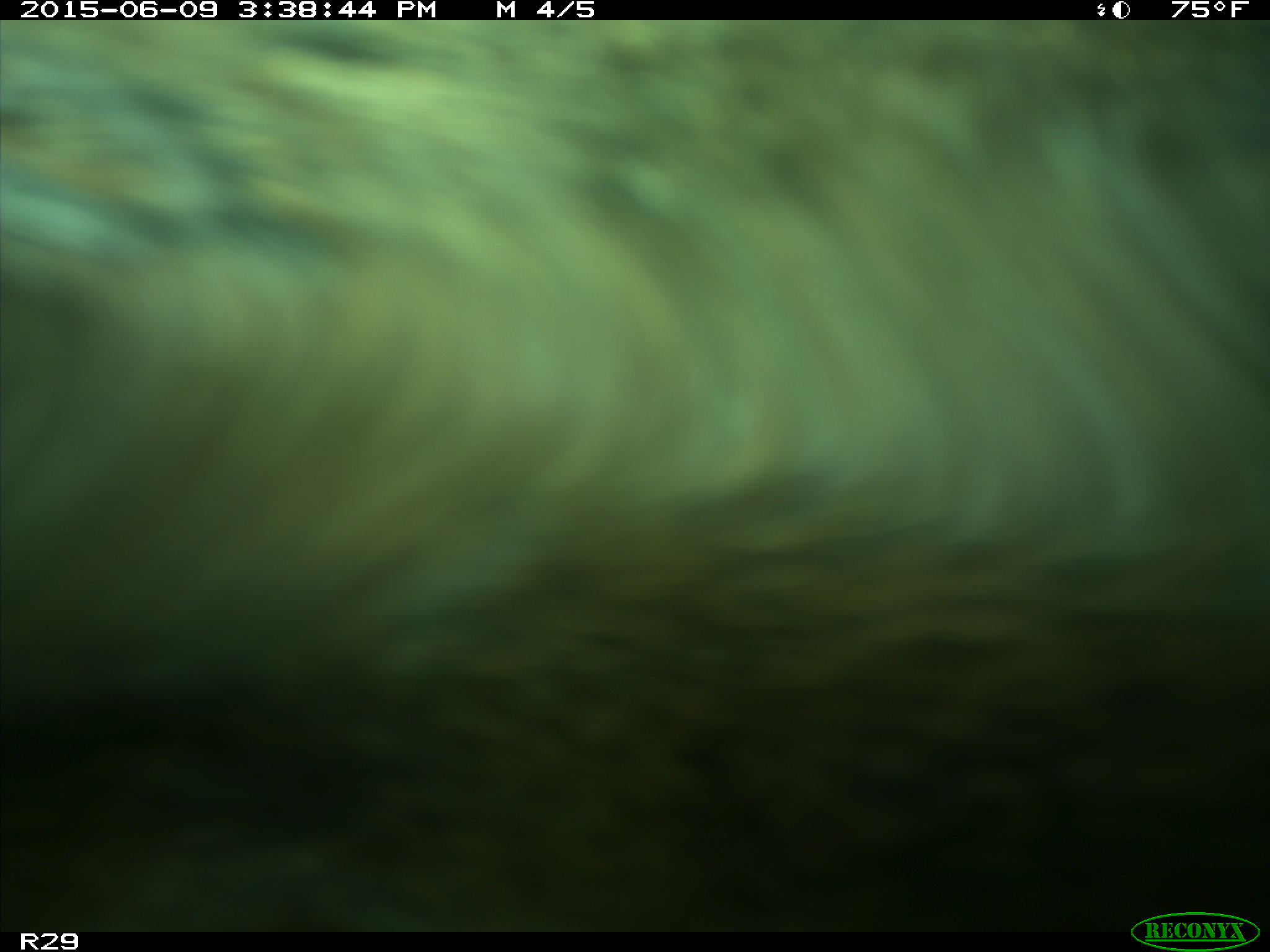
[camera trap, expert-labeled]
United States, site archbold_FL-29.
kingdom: Animalia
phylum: Chordata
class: Mammalia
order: Artiodactyla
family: Bovidae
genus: Bos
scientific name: Bos taurus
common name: domestic cow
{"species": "Bos taurus (domestic cow)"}